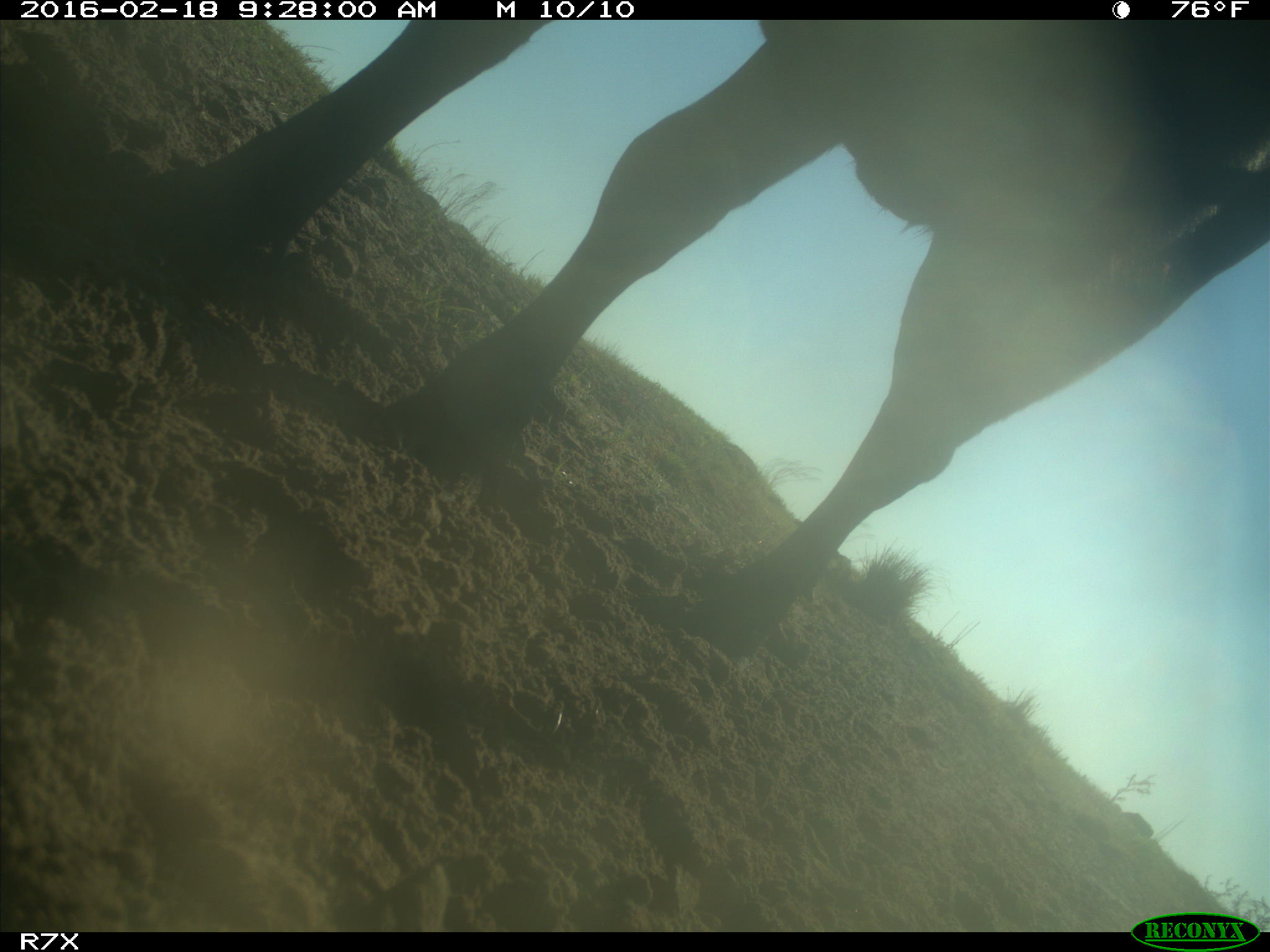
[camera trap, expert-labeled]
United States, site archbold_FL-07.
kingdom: Animalia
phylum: Chordata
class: Mammalia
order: Artiodactyla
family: Bovidae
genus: Bos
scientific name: Bos taurus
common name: domestic cow